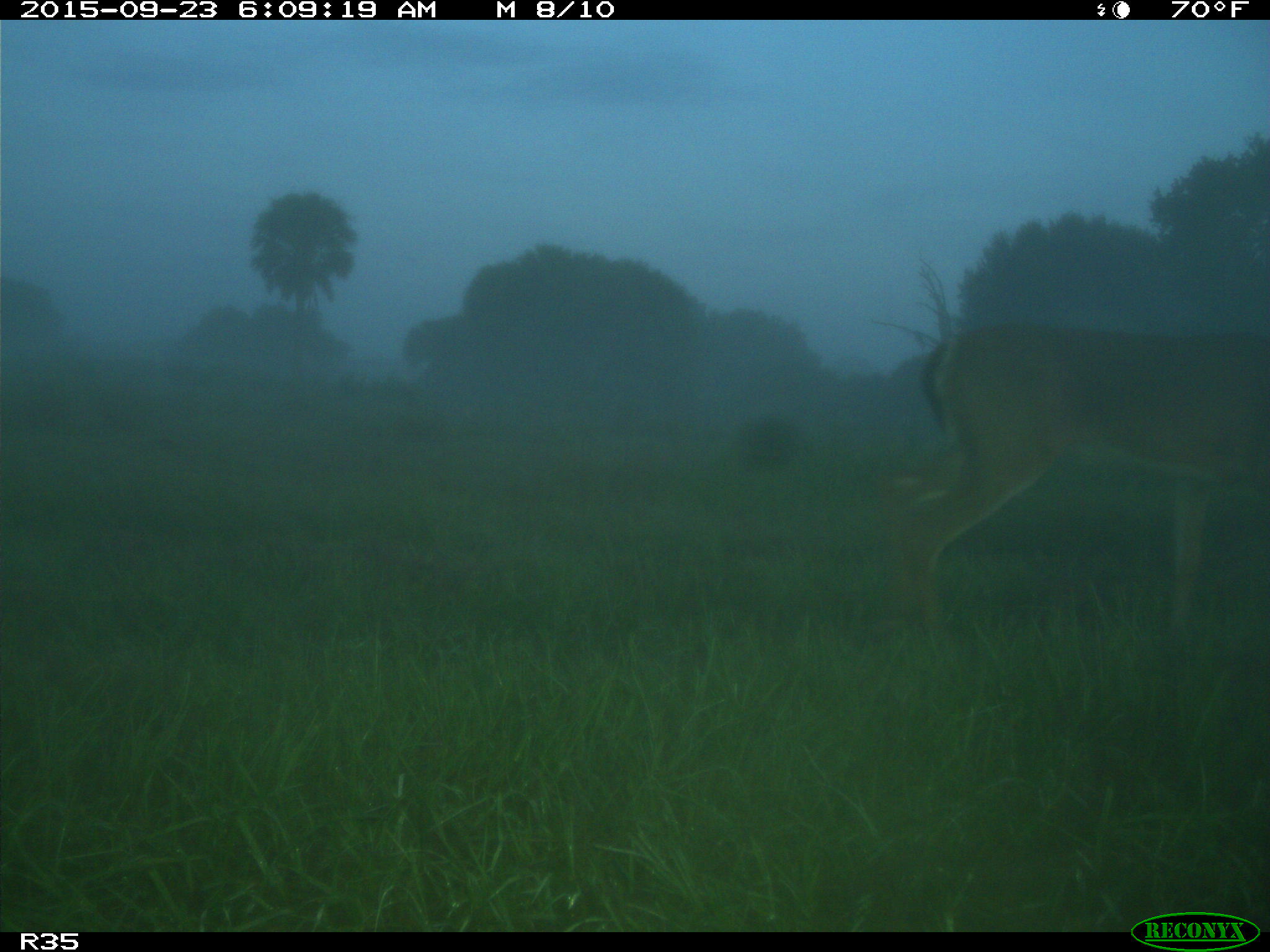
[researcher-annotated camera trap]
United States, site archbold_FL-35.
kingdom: Animalia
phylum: Chordata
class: Mammalia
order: Artiodactyla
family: Cervidae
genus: Odocoileus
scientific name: Odocoileus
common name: deer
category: unidentified deer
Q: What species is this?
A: Unidentified deer (deer) (Odocoileus).